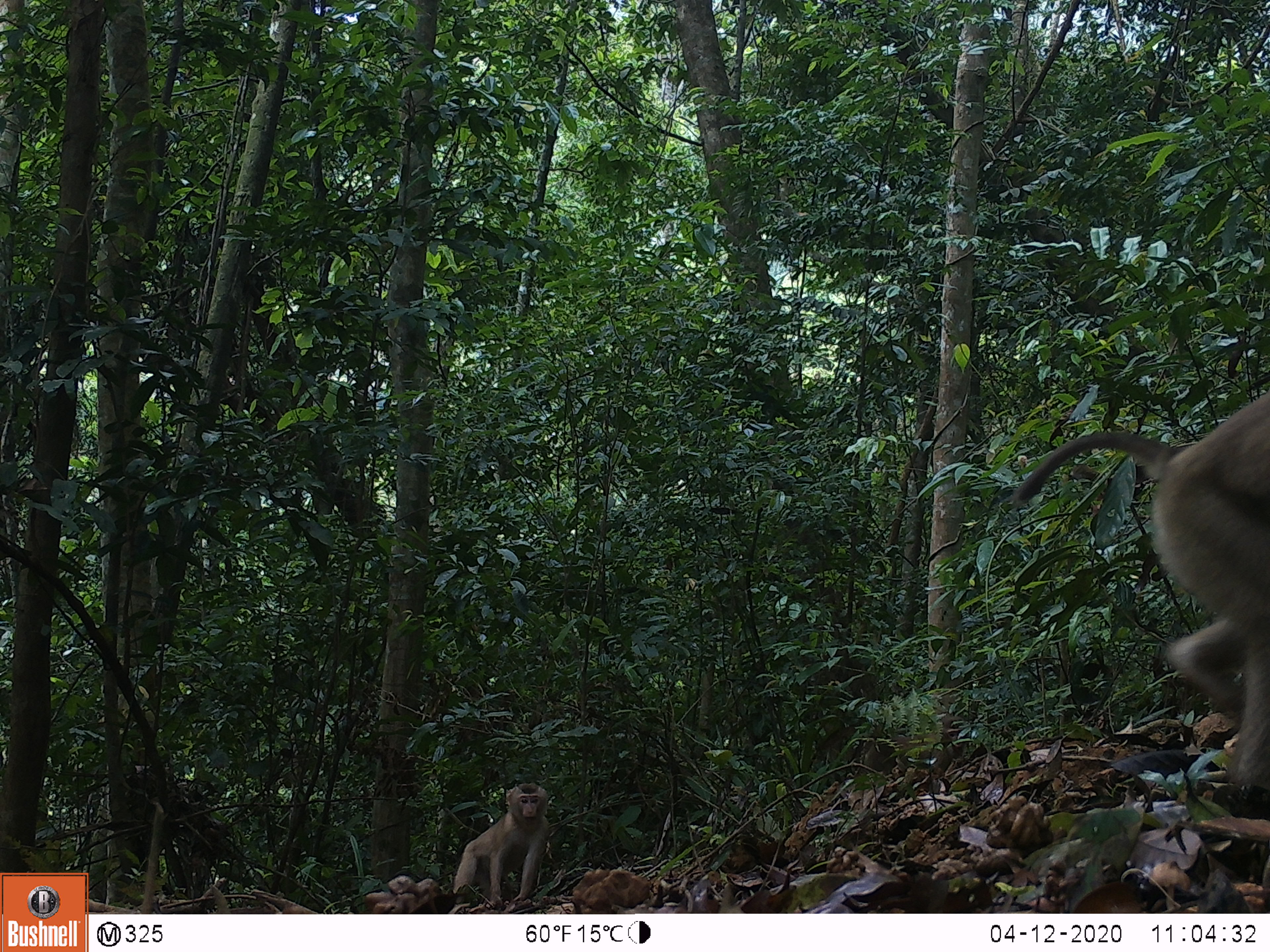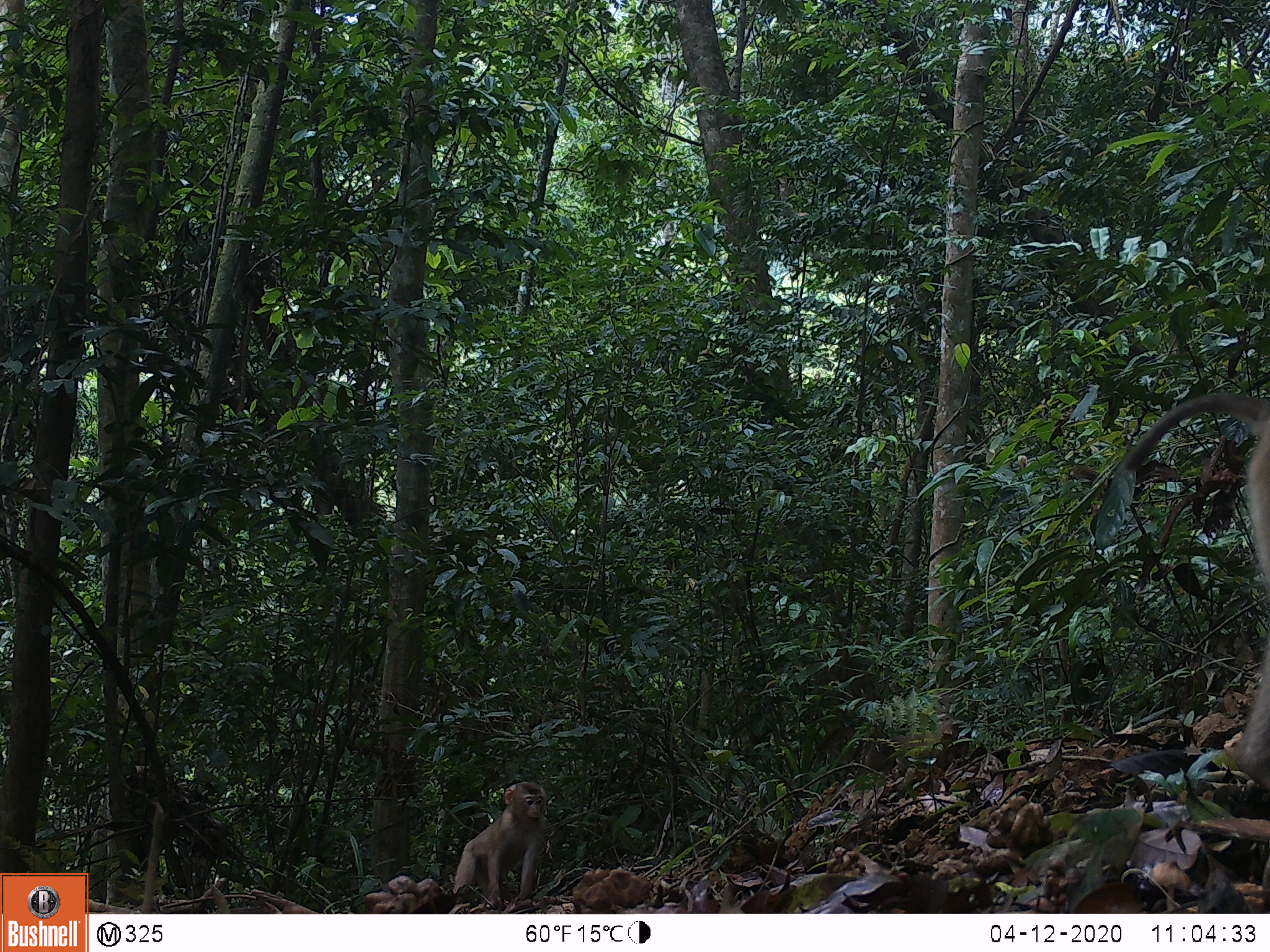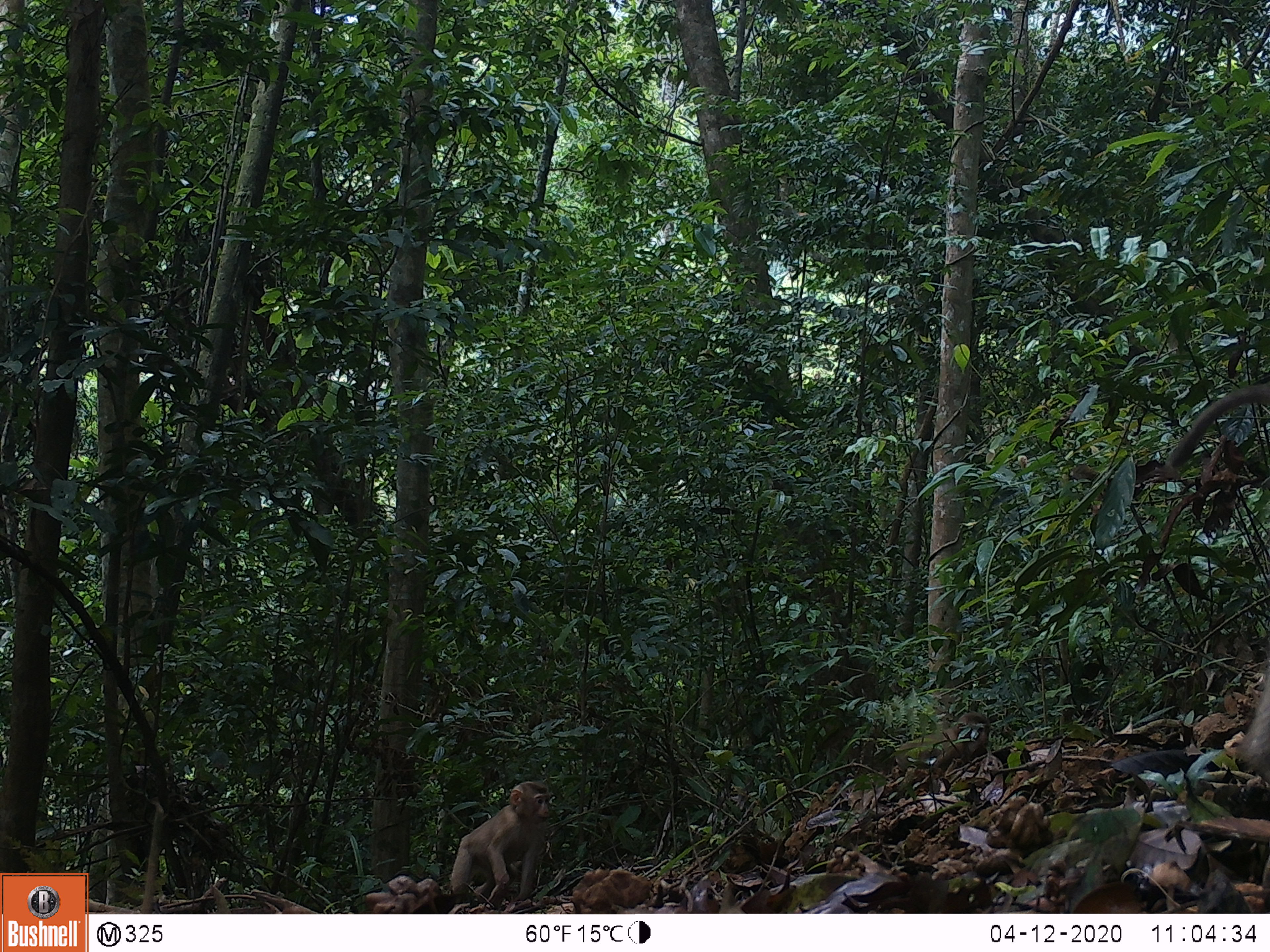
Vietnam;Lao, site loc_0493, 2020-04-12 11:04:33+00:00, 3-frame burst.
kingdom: Animalia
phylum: Chordata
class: Mammalia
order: Primates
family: Cercopithecidae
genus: Macaca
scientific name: Macaca nemestrina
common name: pig-tailed macaque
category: pig tailed macaque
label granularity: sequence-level